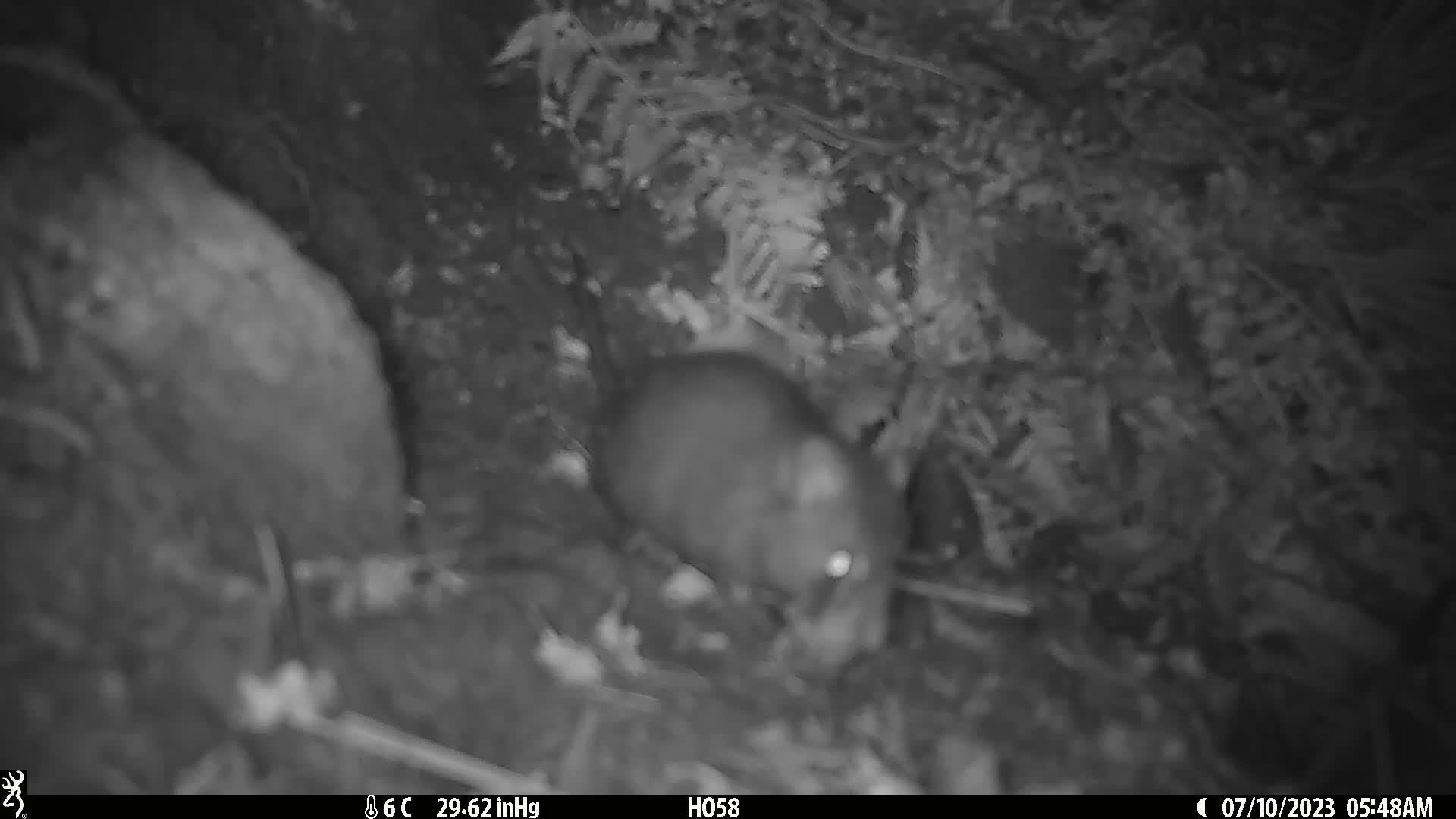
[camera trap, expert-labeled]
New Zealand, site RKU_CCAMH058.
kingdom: Animalia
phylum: Chordata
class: Mammalia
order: Rodentia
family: Muridae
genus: Rattus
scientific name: Rattus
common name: rat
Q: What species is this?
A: Rat (Rattus).